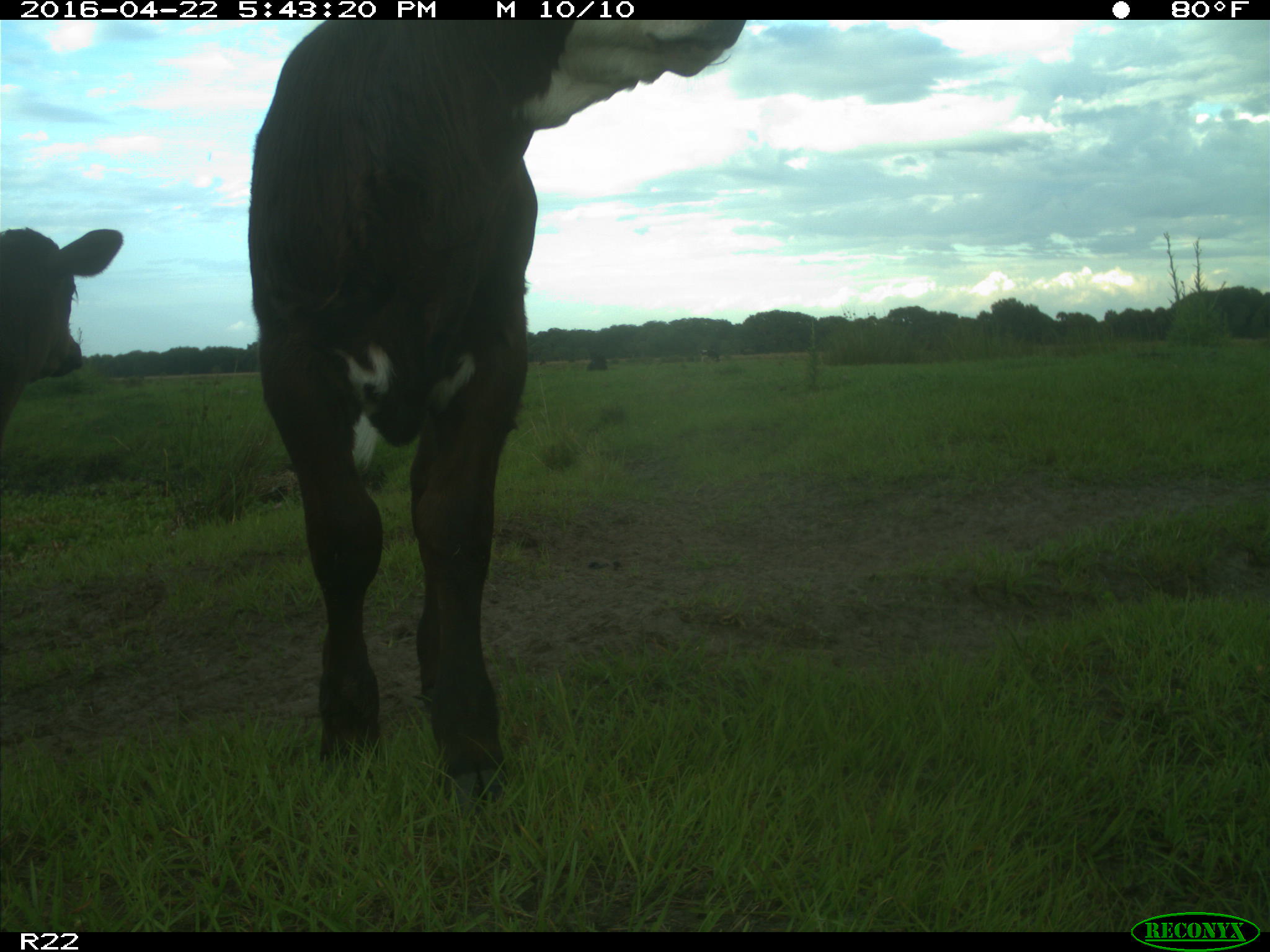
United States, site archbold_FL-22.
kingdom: Animalia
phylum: Chordata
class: Mammalia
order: Artiodactyla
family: Bovidae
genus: Bos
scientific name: Bos taurus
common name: domestic cow